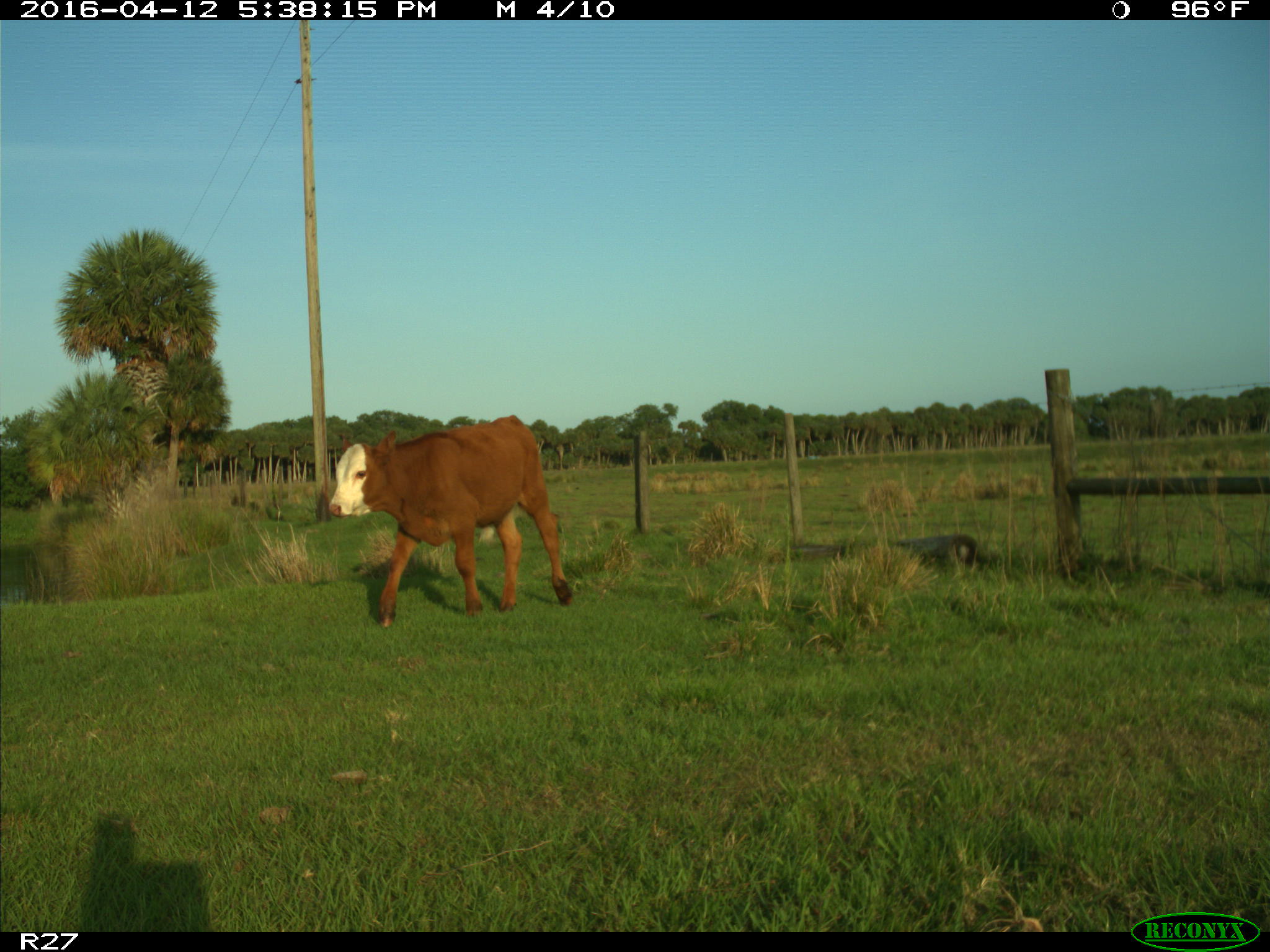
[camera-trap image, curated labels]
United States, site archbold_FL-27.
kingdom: Animalia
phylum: Chordata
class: Mammalia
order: Artiodactyla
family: Bovidae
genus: Bos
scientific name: Bos taurus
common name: domestic cow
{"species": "Bos taurus (domestic cow)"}